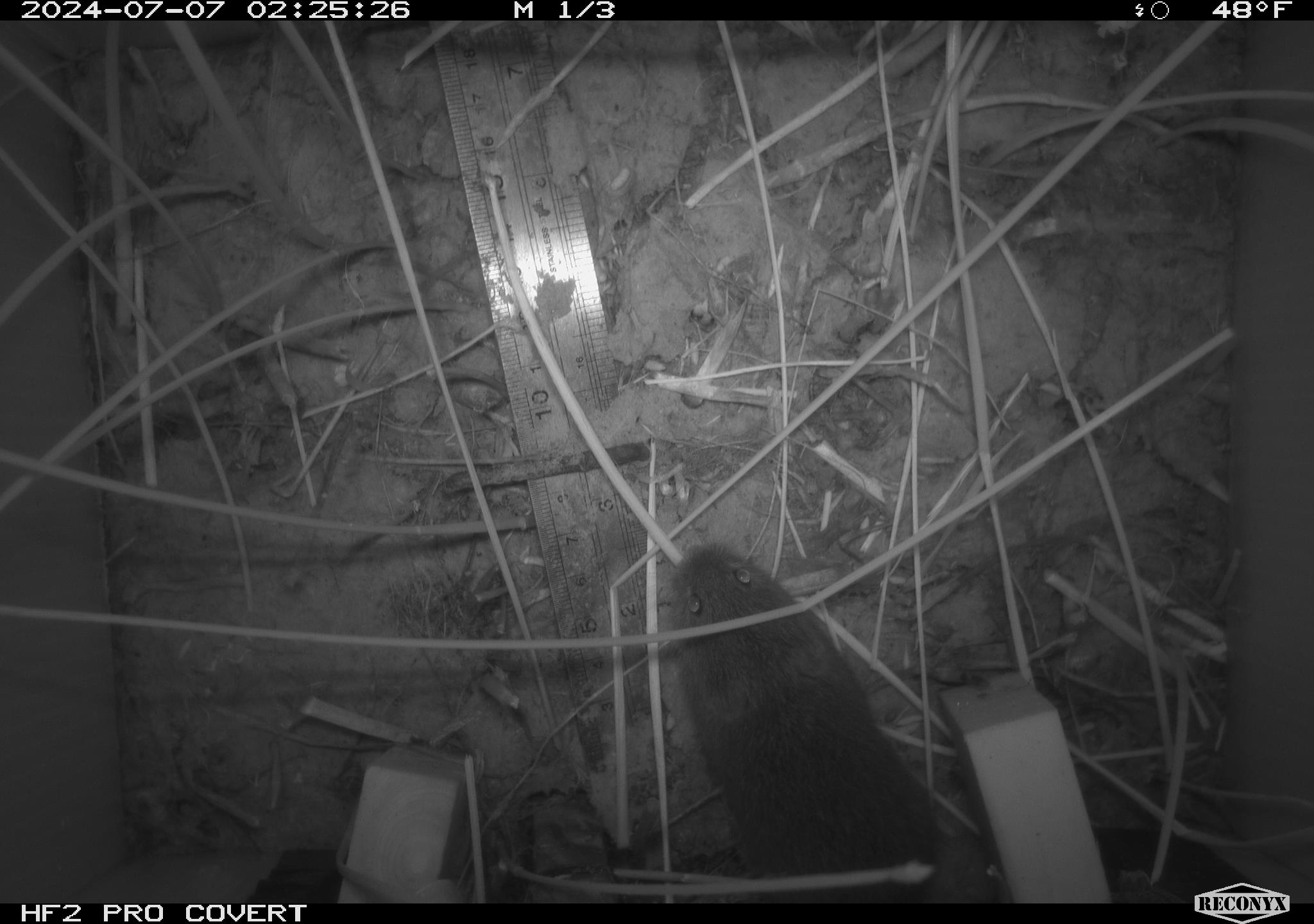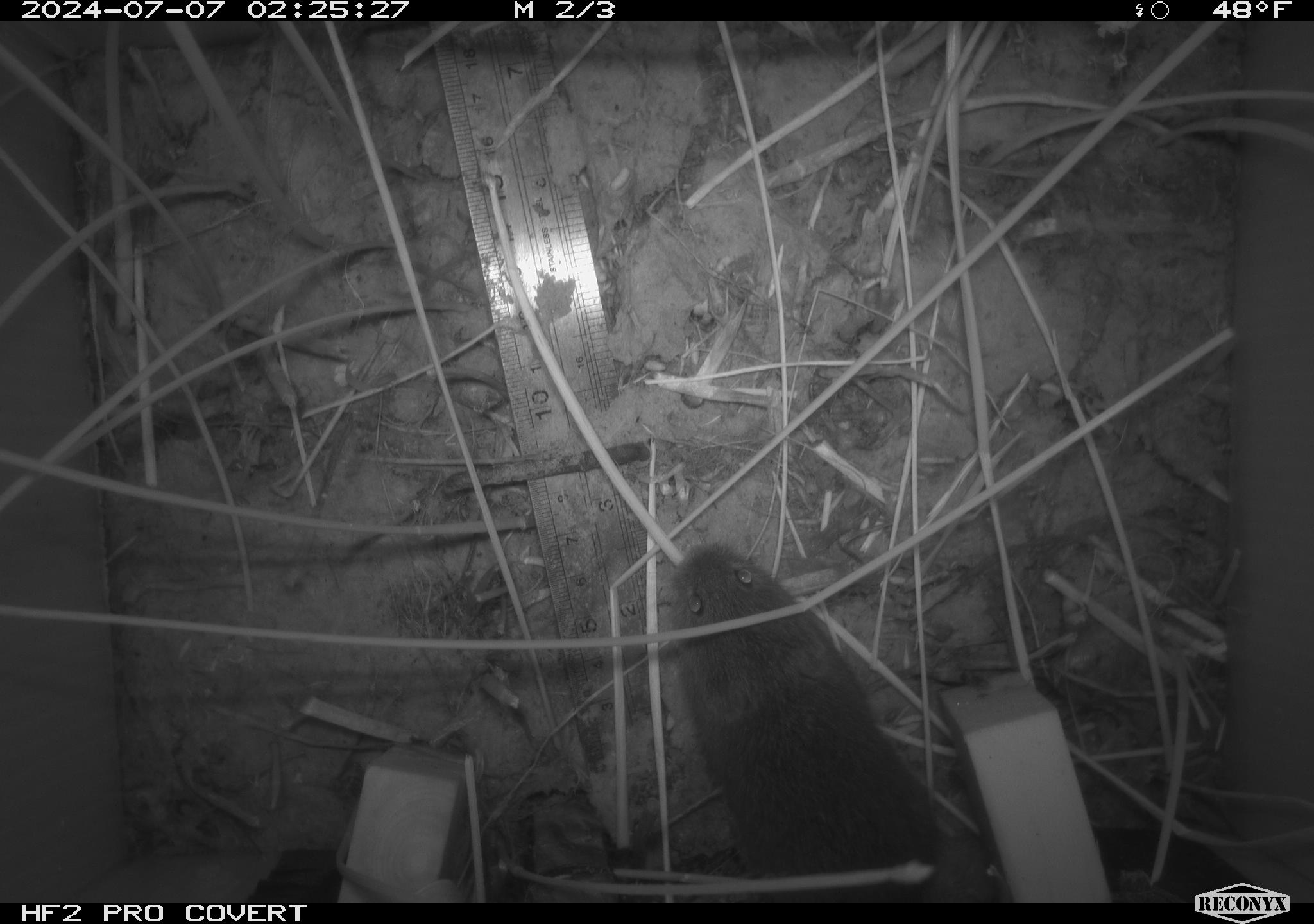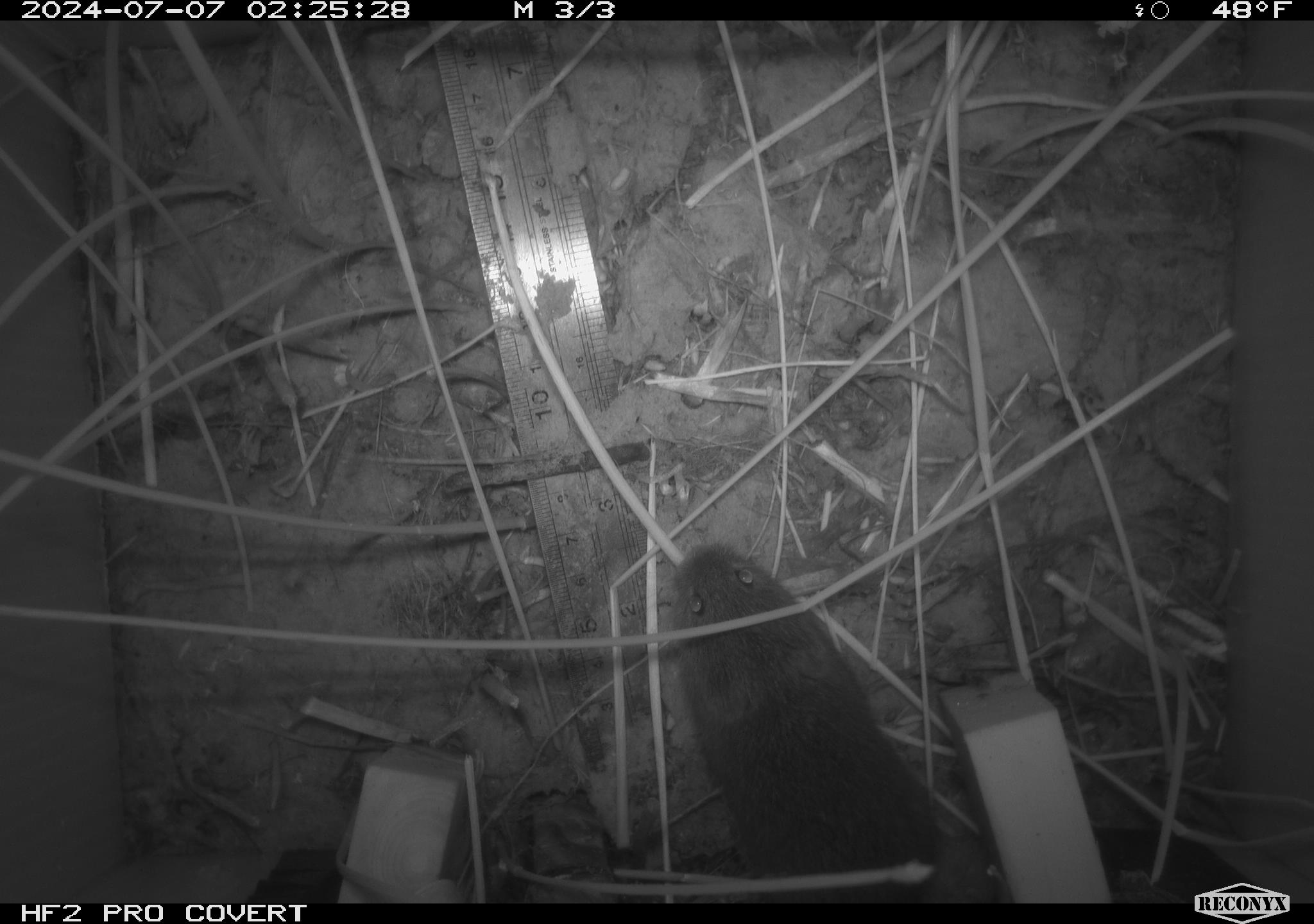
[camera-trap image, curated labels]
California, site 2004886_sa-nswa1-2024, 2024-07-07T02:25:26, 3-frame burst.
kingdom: Animalia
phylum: Chordata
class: Mammalia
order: Rodentia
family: Cricetidae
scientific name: Arvicolinae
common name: voles, lemmings, and muskrats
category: arvicolinae subfamily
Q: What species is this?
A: Arvicolinae subfamily (voles, lemmings, and muskrats) (Arvicolinae).